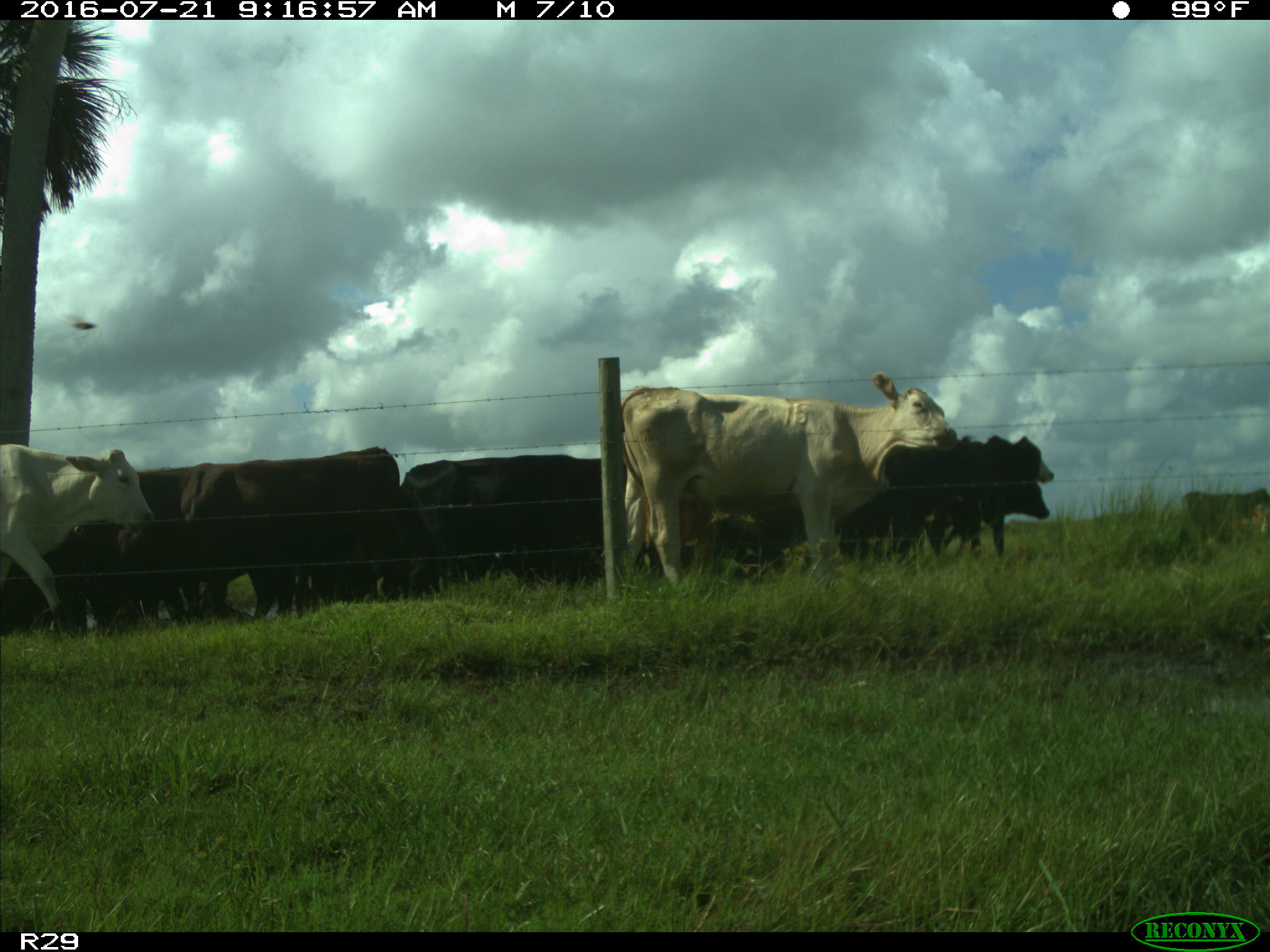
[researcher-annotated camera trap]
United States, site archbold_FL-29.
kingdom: Animalia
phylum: Chordata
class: Mammalia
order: Artiodactyla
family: Bovidae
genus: Bos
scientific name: Bos taurus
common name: domestic cow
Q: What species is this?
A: Bos taurus (domestic cow).